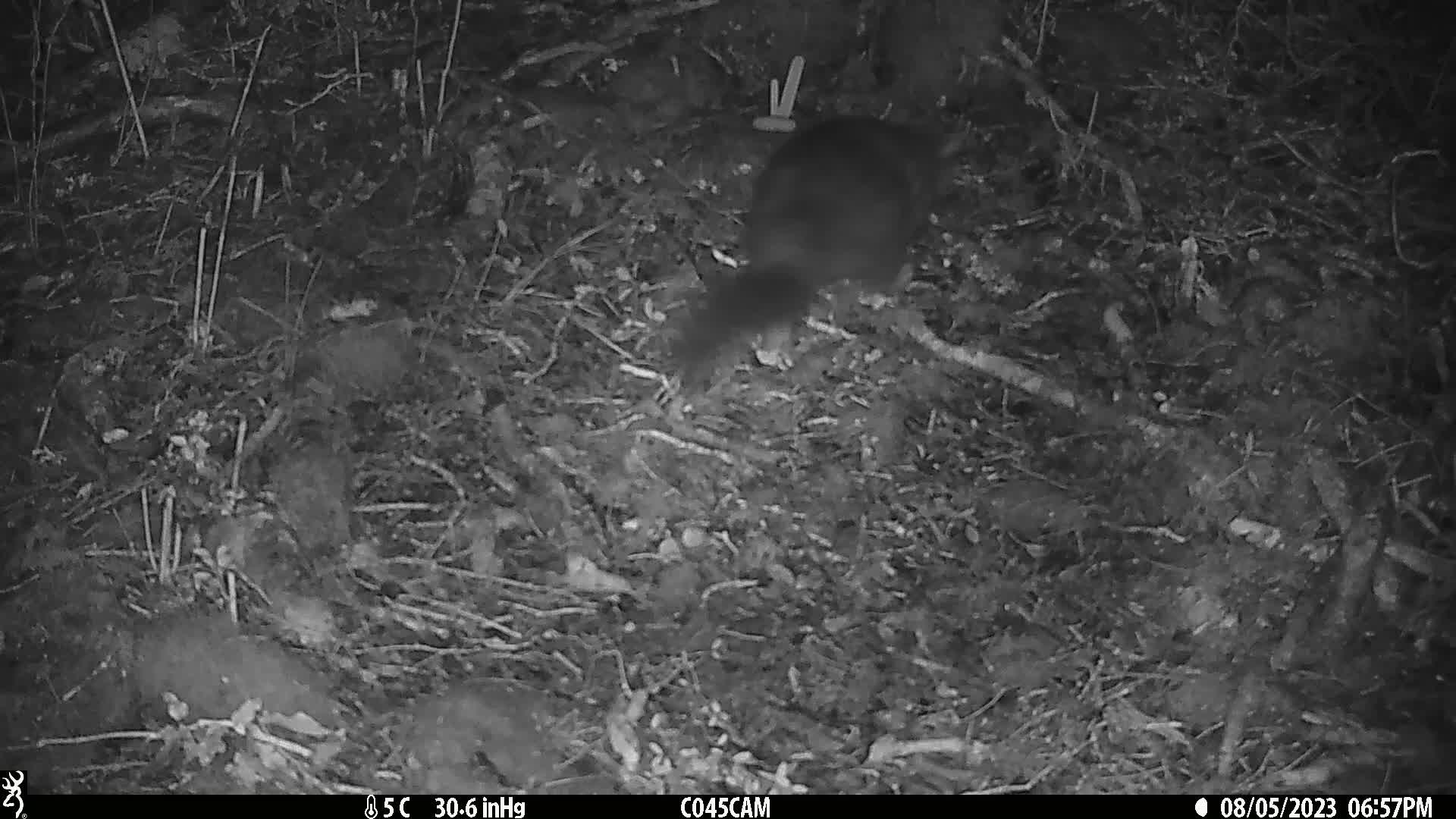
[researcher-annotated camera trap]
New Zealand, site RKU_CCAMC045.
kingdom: Animalia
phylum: Chordata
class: Mammalia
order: Diprotodontia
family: Phalangeridae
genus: Trichosurus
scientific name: Trichosurus vulpecula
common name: common brushtail possum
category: possum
Possum (common brushtail possum) (Trichosurus vulpecula).